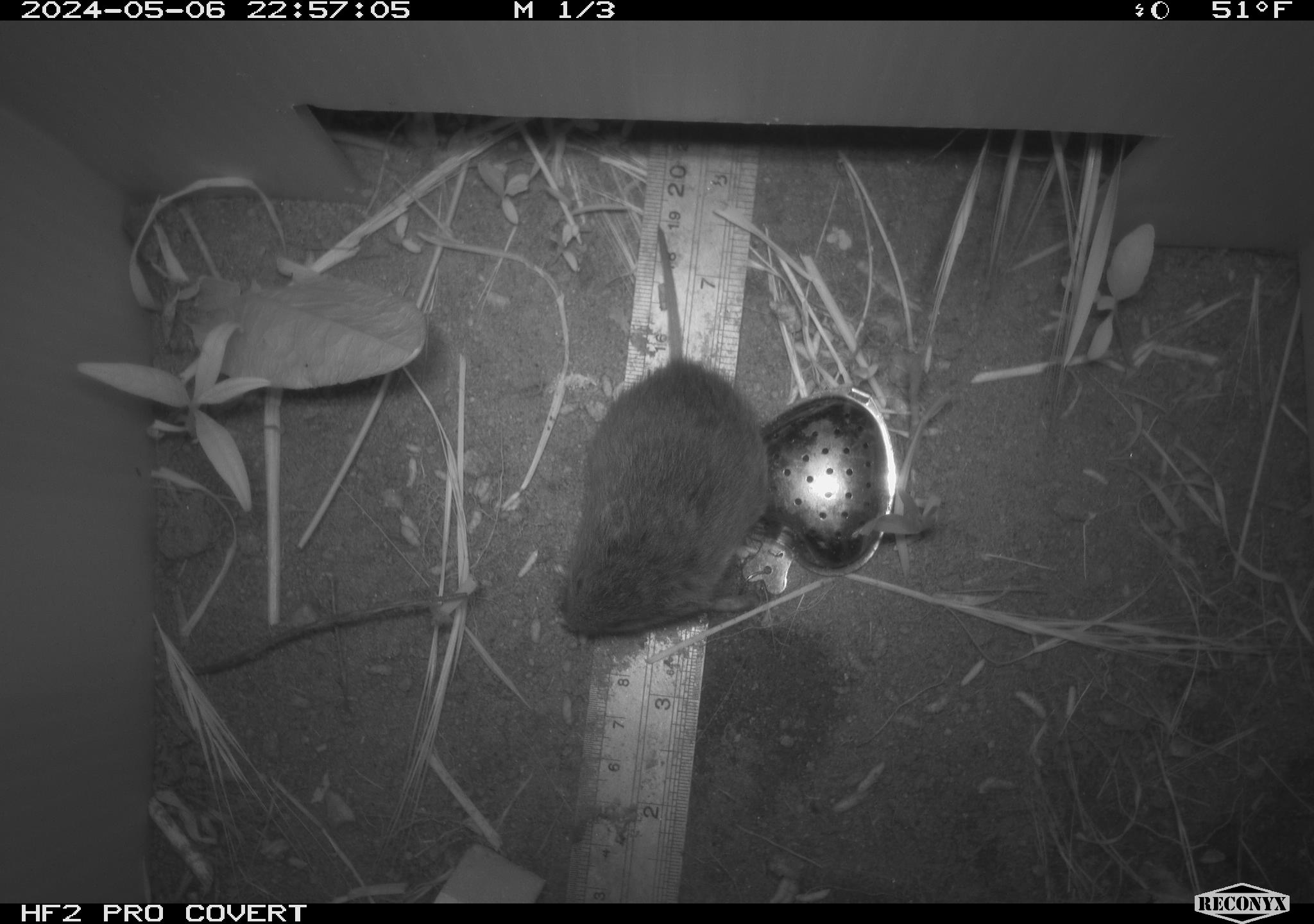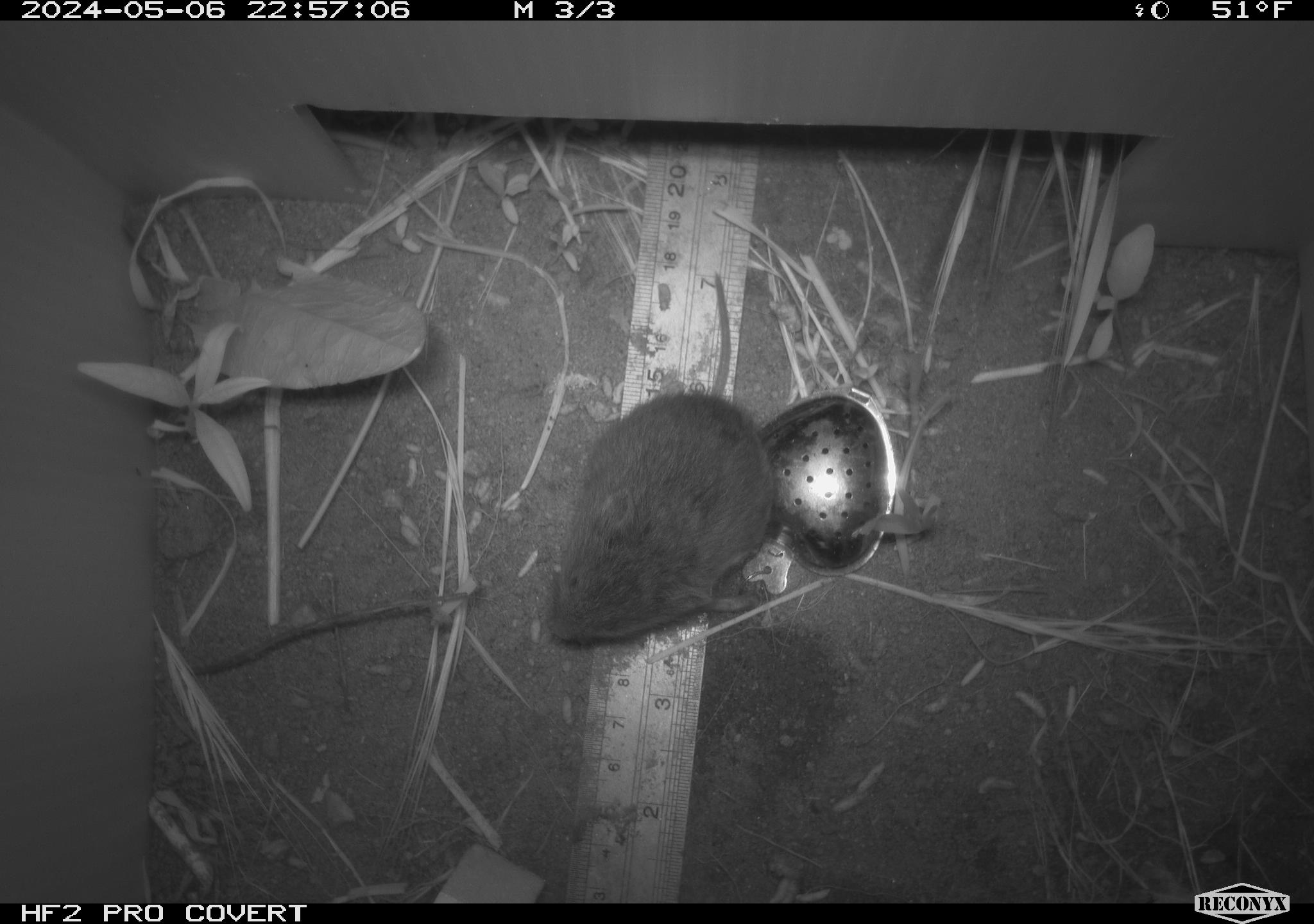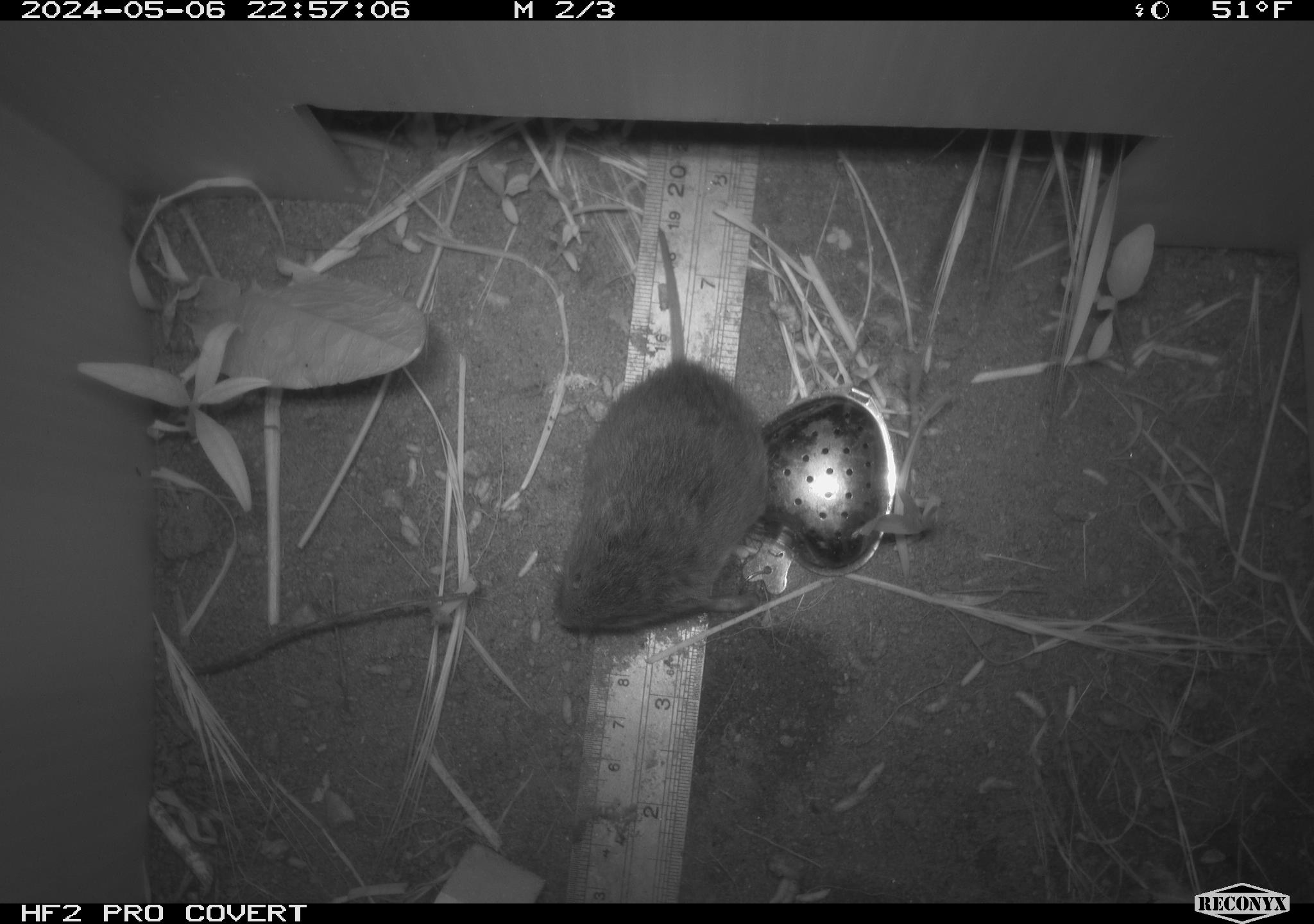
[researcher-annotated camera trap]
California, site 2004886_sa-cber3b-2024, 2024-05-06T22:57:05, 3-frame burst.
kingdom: Animalia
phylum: Chordata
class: Mammalia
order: Rodentia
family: Cricetidae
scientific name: Arvicolinae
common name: voles, lemmings, and muskrats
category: arvicolinae subfamily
Arvicolinae subfamily (voles, lemmings, and muskrats) (Arvicolinae).